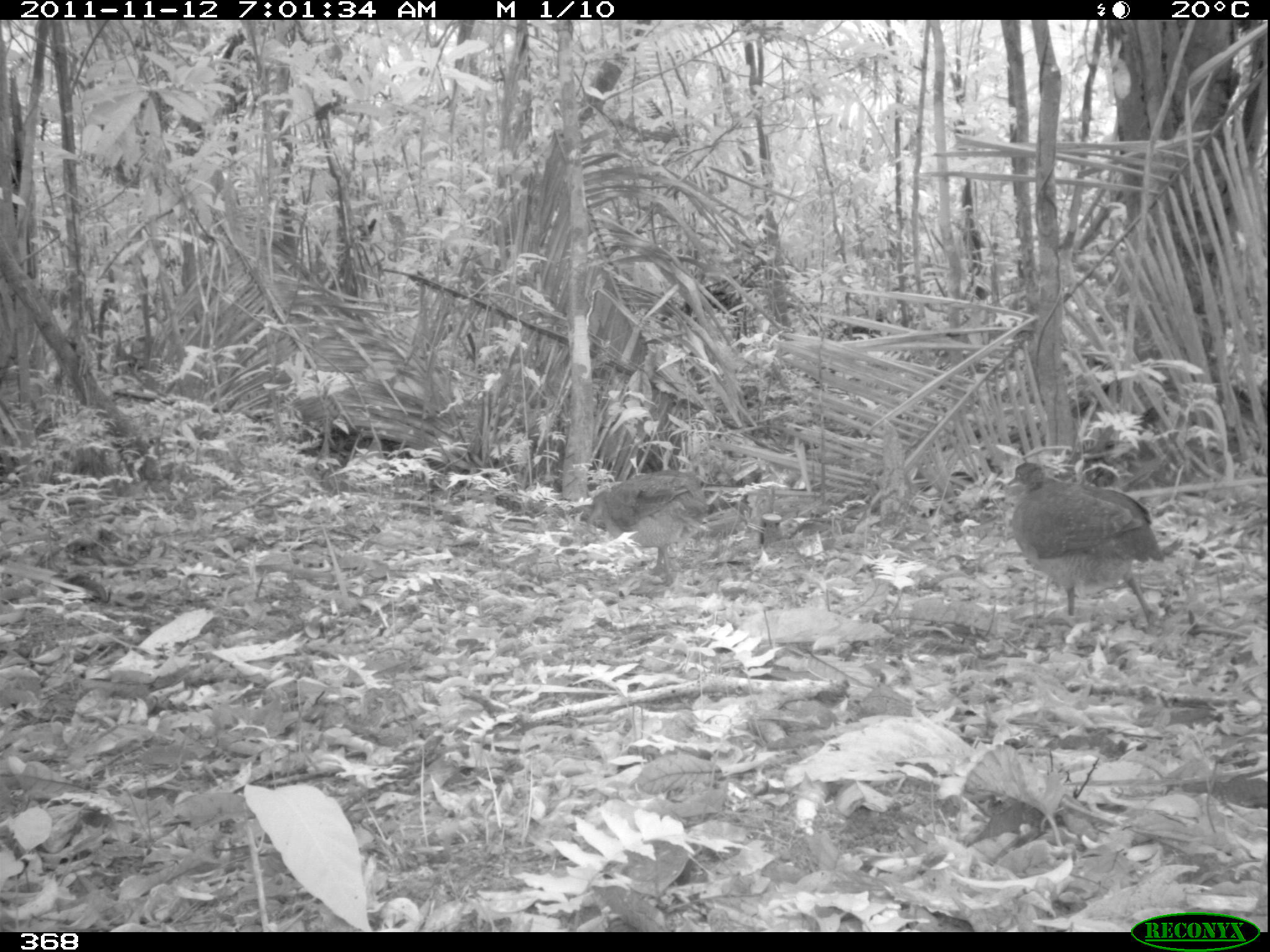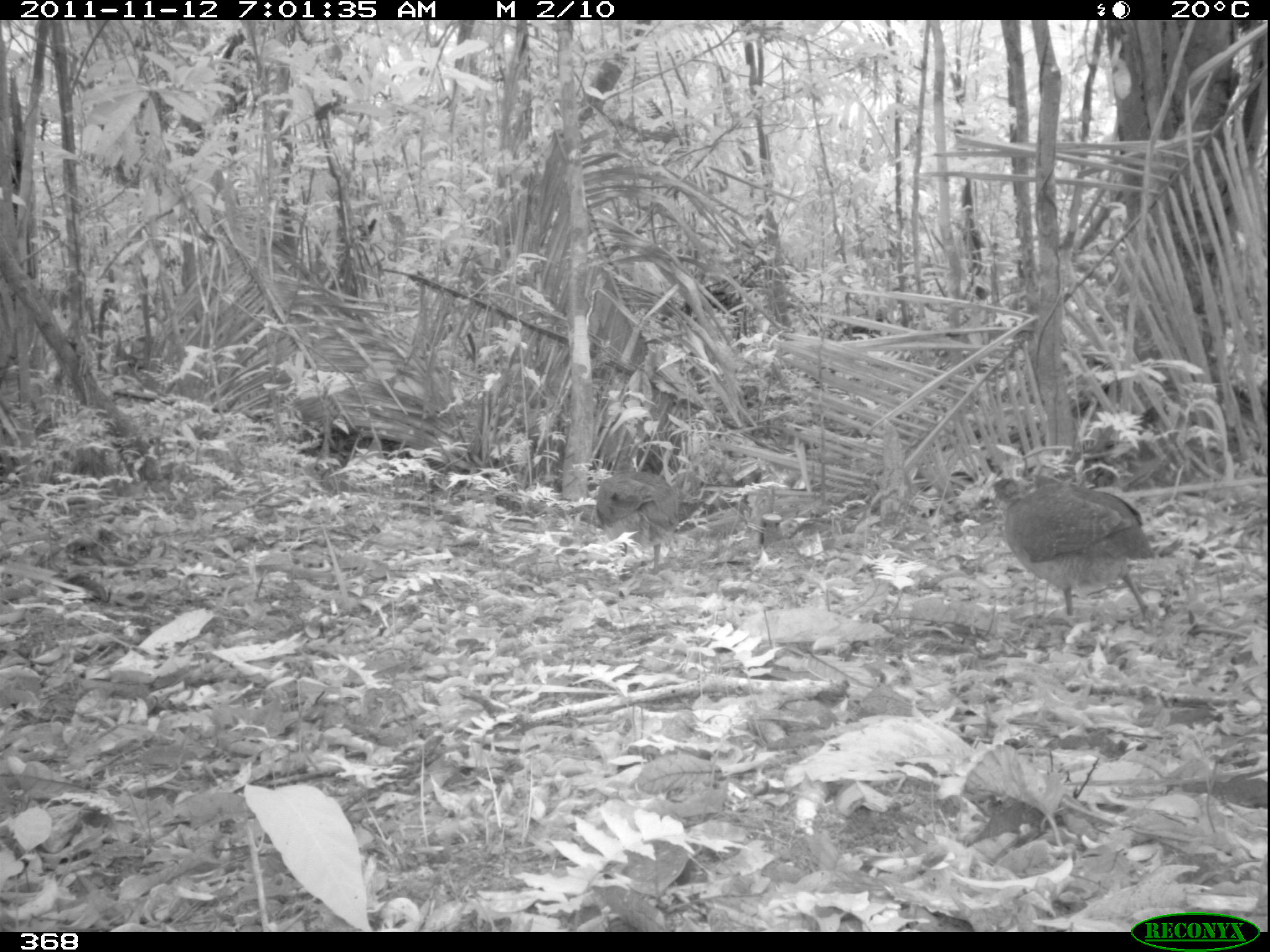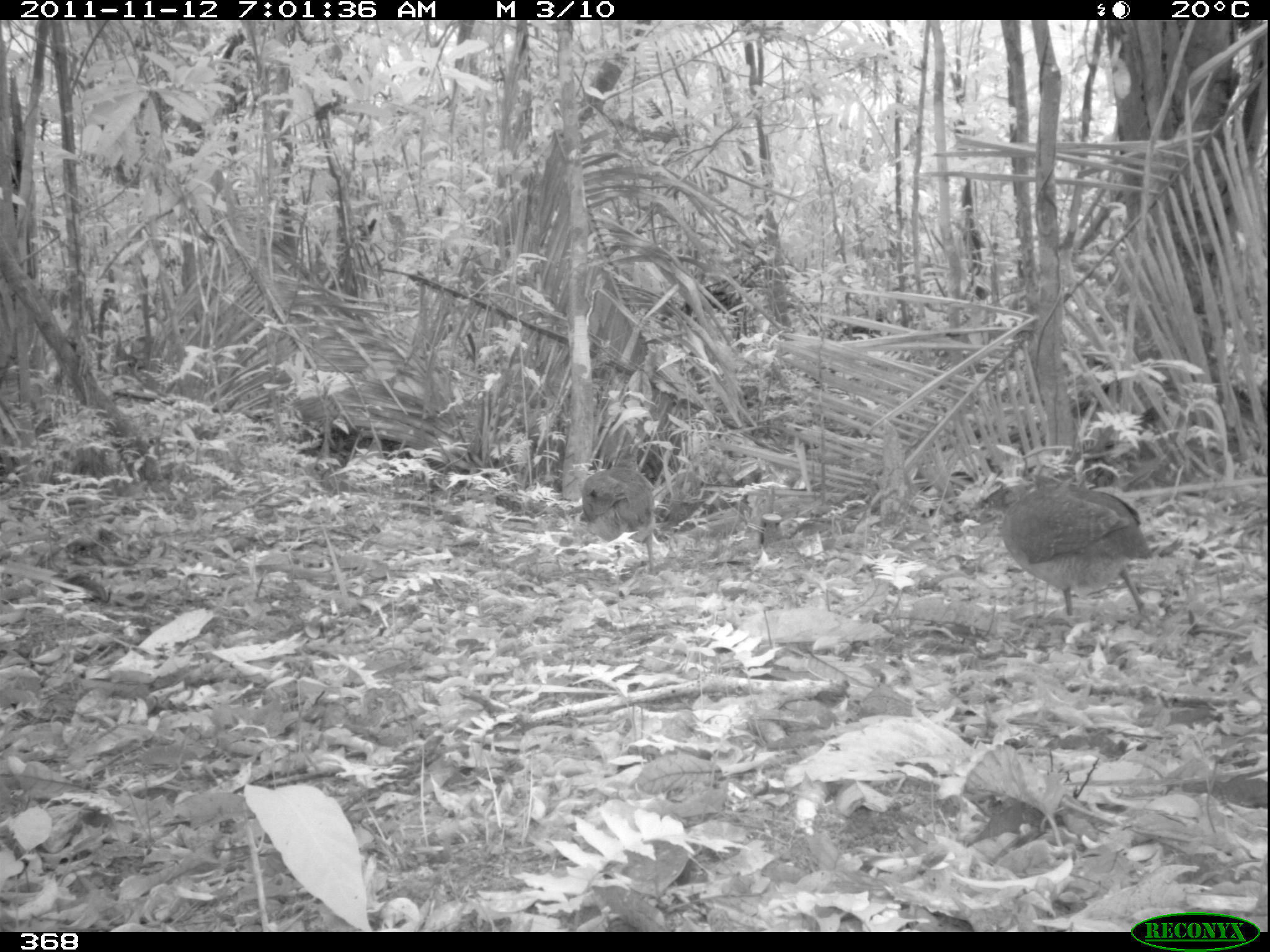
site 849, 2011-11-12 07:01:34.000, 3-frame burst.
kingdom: Animalia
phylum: Chordata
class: Aves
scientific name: Aves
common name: bird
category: unknown bird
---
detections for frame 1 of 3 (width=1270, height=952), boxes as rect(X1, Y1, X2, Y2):
unknown bird: rect(1007, 460, 1166, 629); rect(586, 467, 710, 588)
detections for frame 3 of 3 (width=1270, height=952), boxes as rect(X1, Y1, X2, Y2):
unknown bird: rect(981, 475, 1155, 621); rect(580, 465, 656, 574)